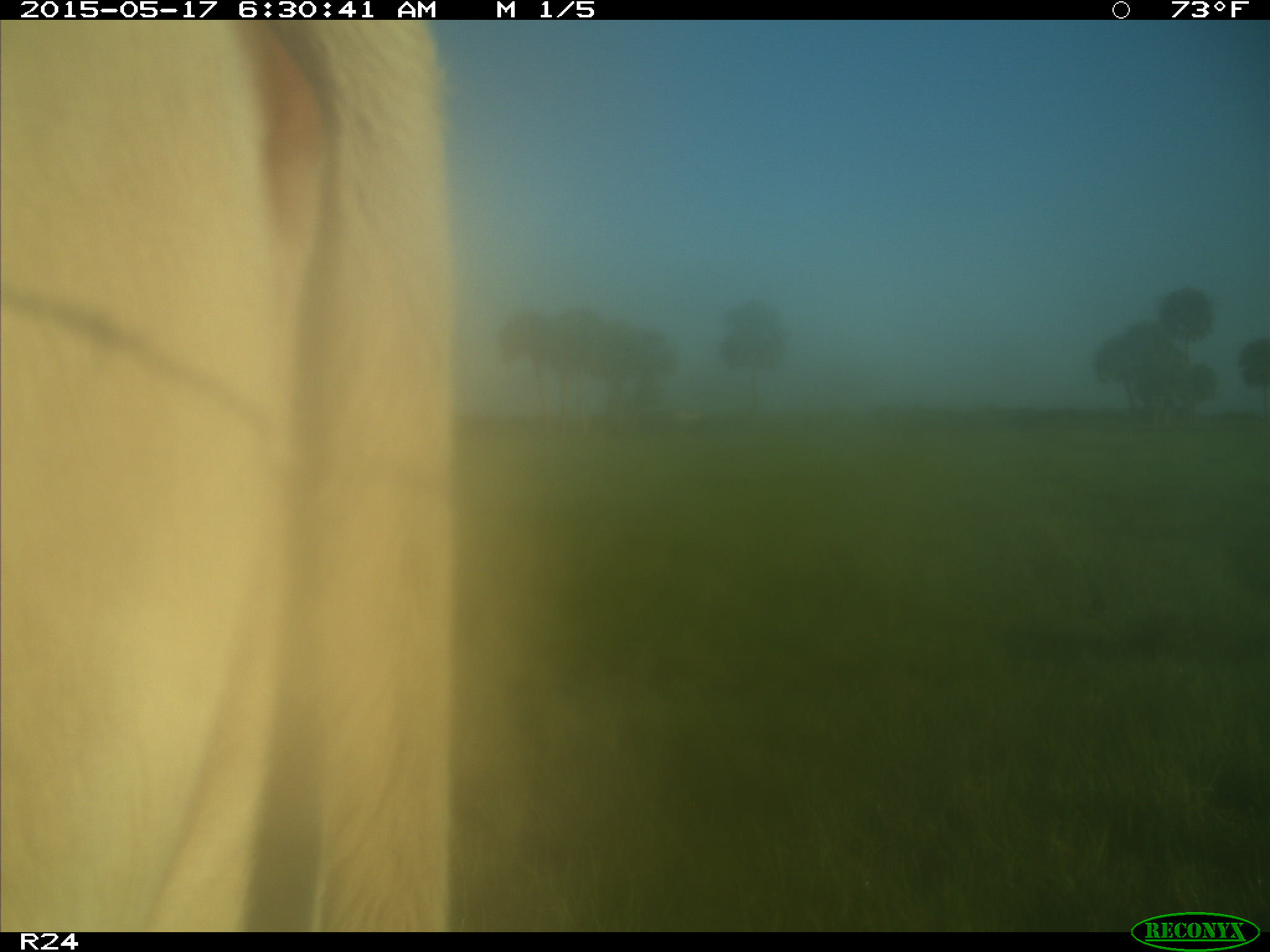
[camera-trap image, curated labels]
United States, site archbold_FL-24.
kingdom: Animalia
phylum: Chordata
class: Mammalia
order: Artiodactyla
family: Bovidae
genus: Bos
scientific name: Bos taurus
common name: domestic cow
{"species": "Bos taurus (domestic cow)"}